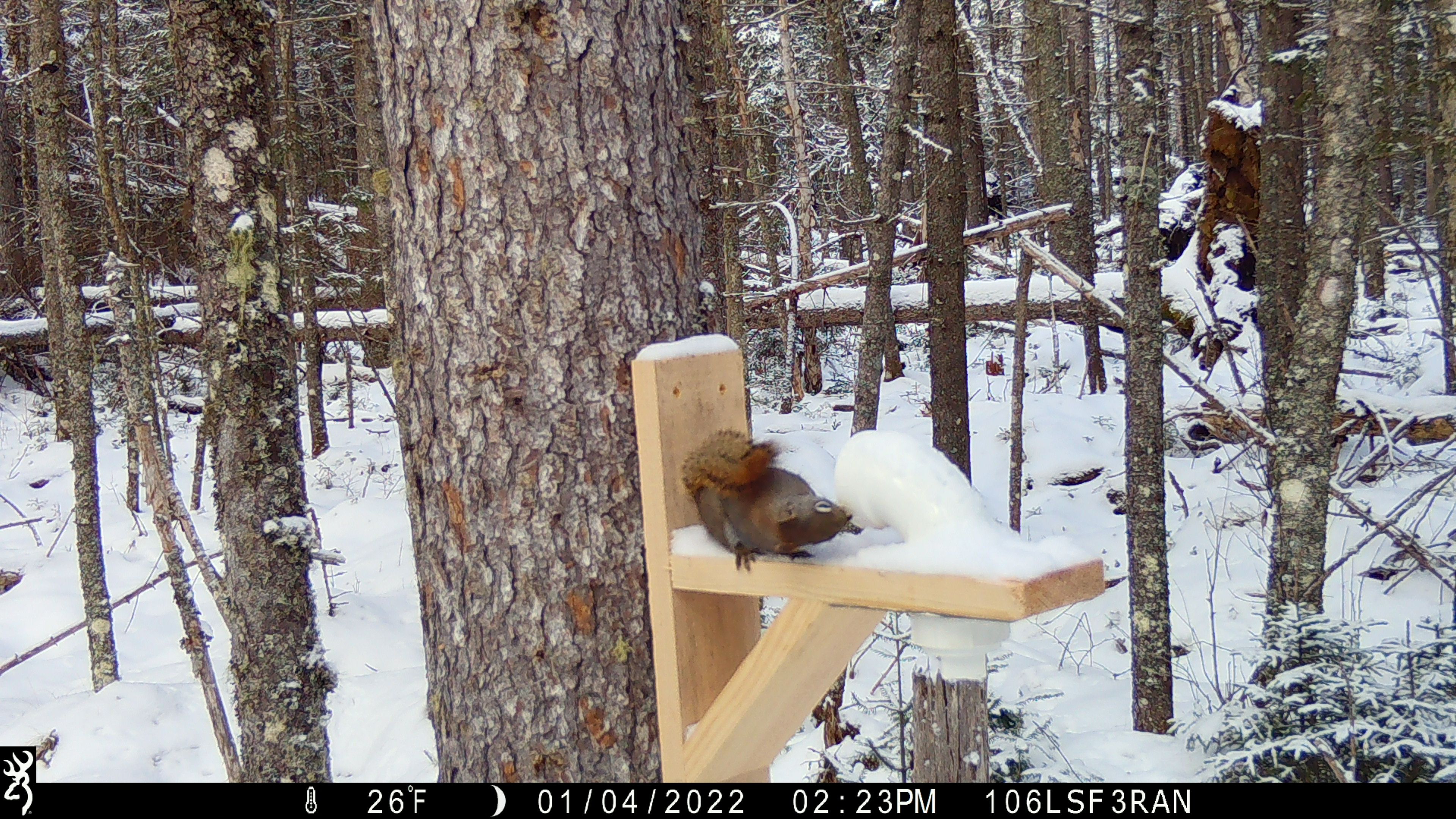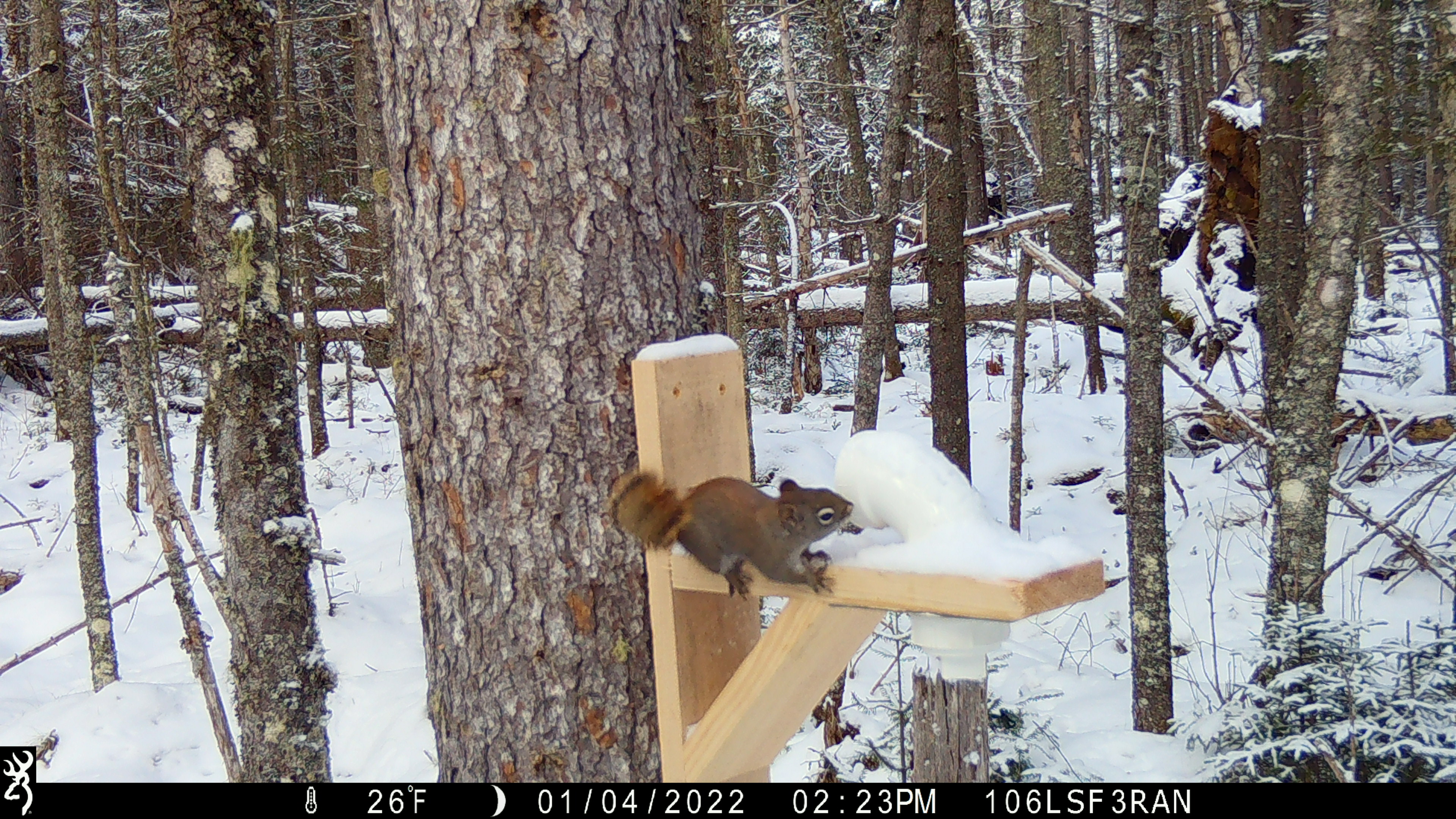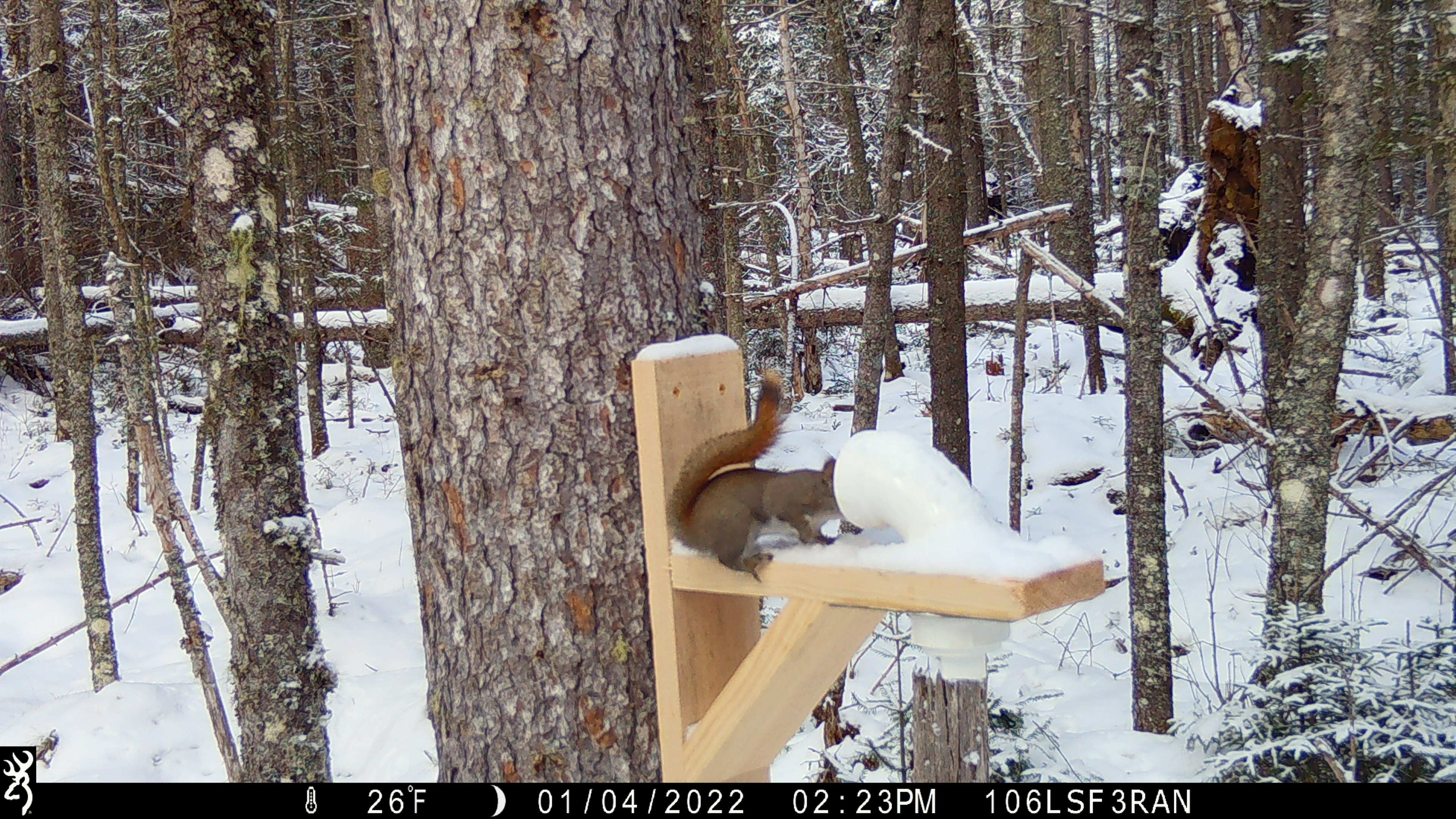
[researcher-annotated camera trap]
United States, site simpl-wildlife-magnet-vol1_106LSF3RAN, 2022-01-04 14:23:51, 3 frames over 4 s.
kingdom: Animalia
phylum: Chordata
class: Mammalia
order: Rodentia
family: Sciuridae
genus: Tamiasciurus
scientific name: Tamiasciurus hudsonicus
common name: red squirrel